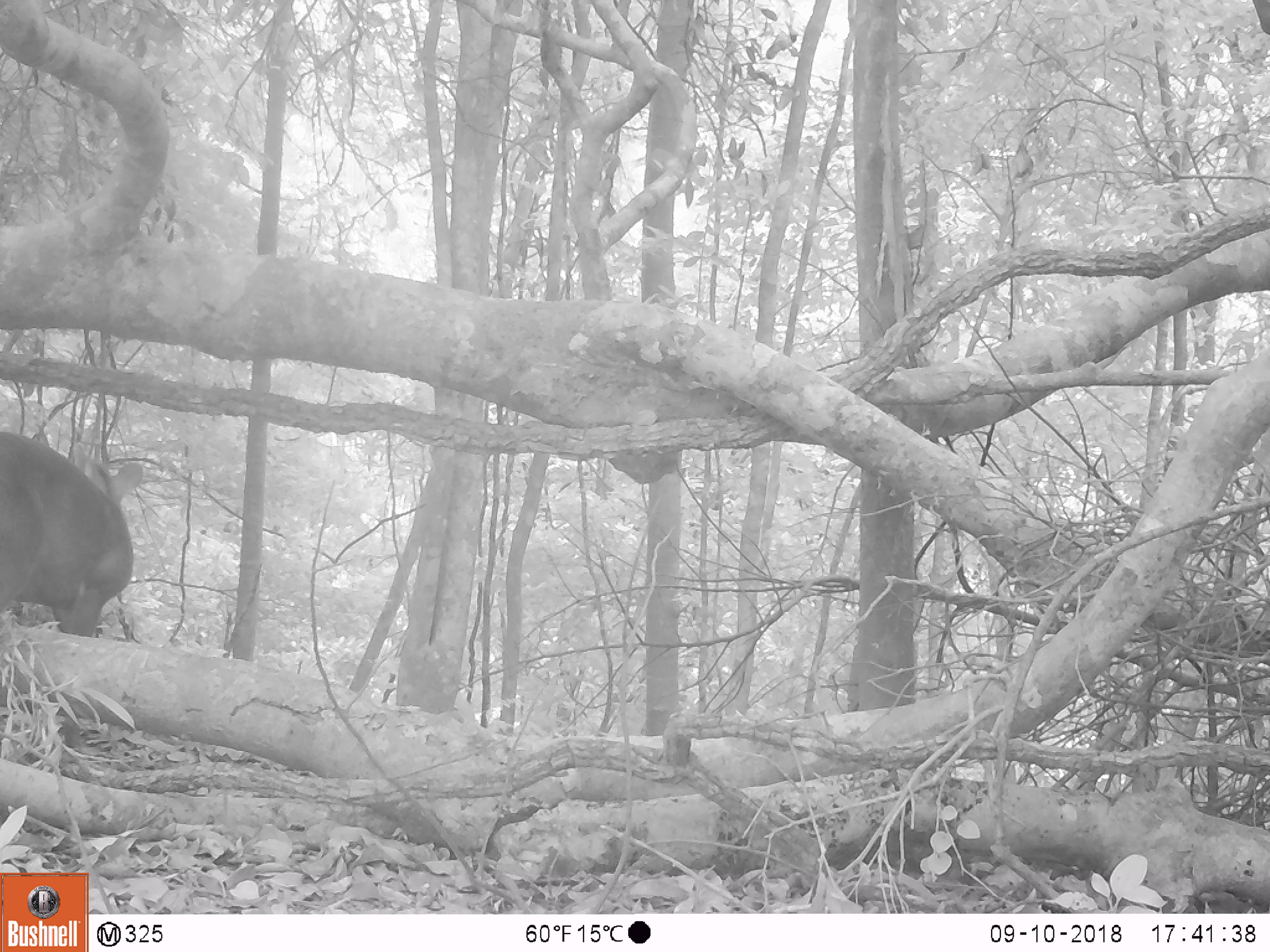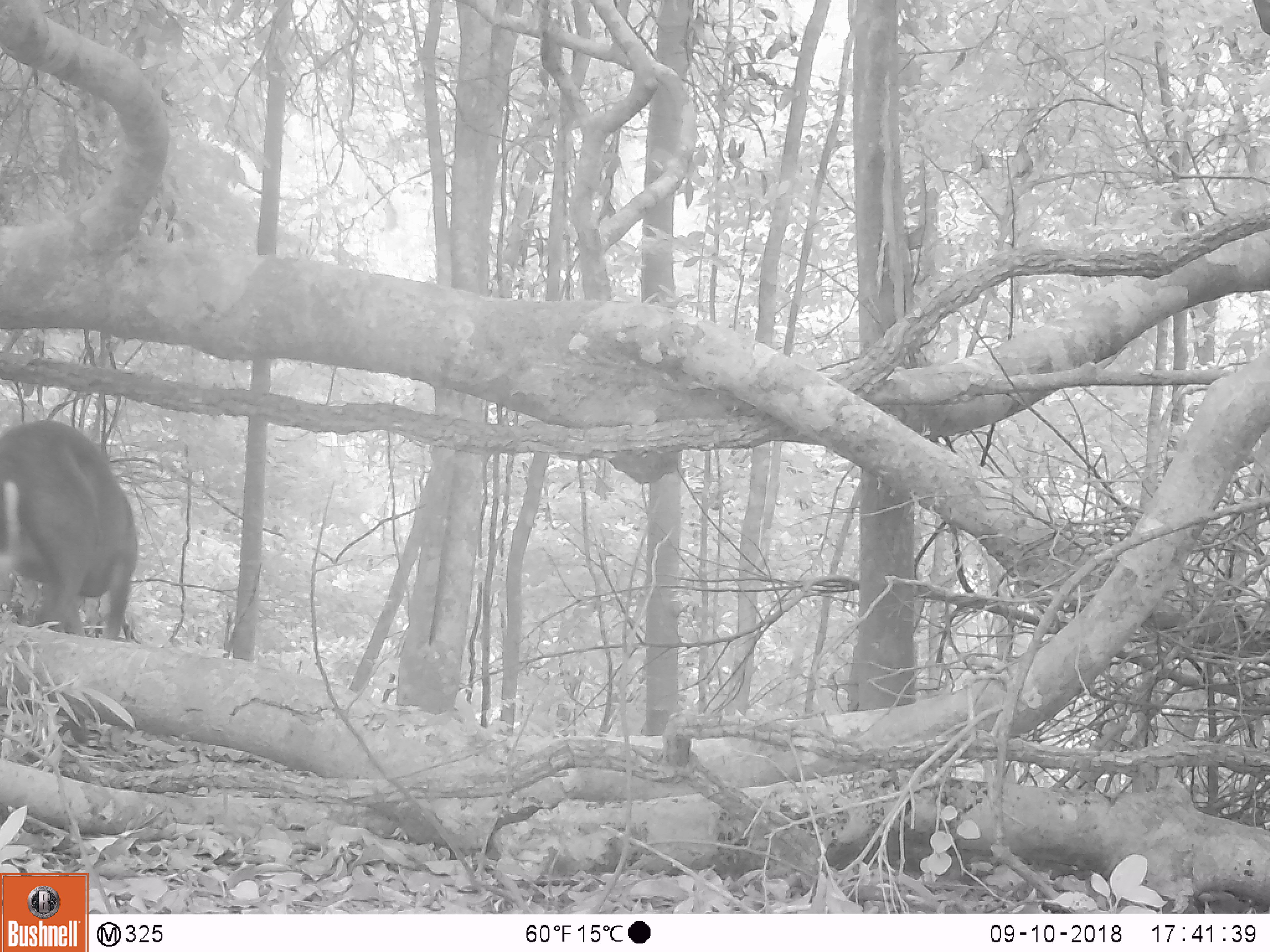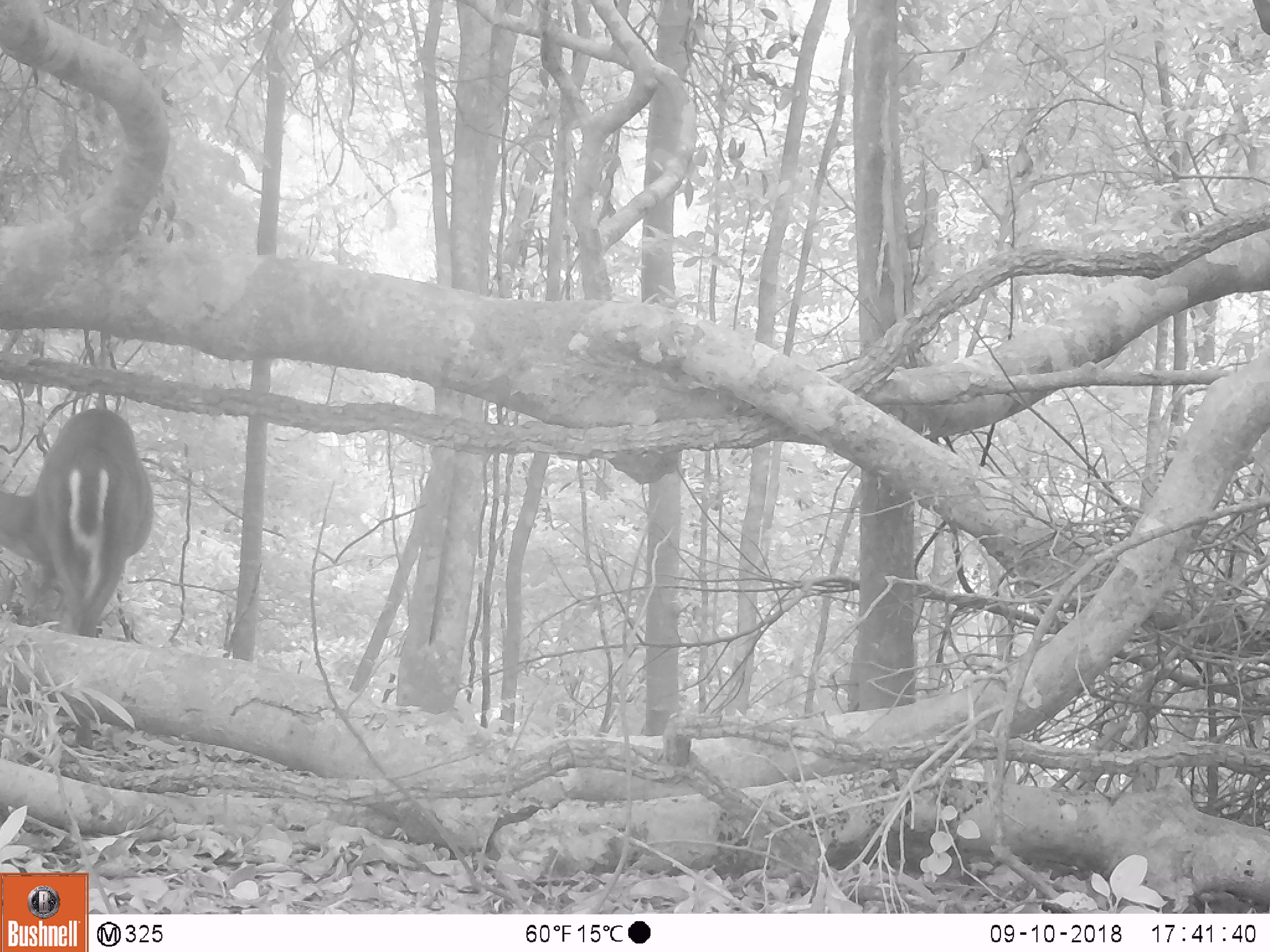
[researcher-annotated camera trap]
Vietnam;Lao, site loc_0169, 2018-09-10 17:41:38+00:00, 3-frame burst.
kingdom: Animalia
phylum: Chordata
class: Mammalia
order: Artiodactyla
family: Cervidae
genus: Muntiacus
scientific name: Muntiacus rooseveltorum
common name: roosevelt's muntjac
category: roosevelts muntjac group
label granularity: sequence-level